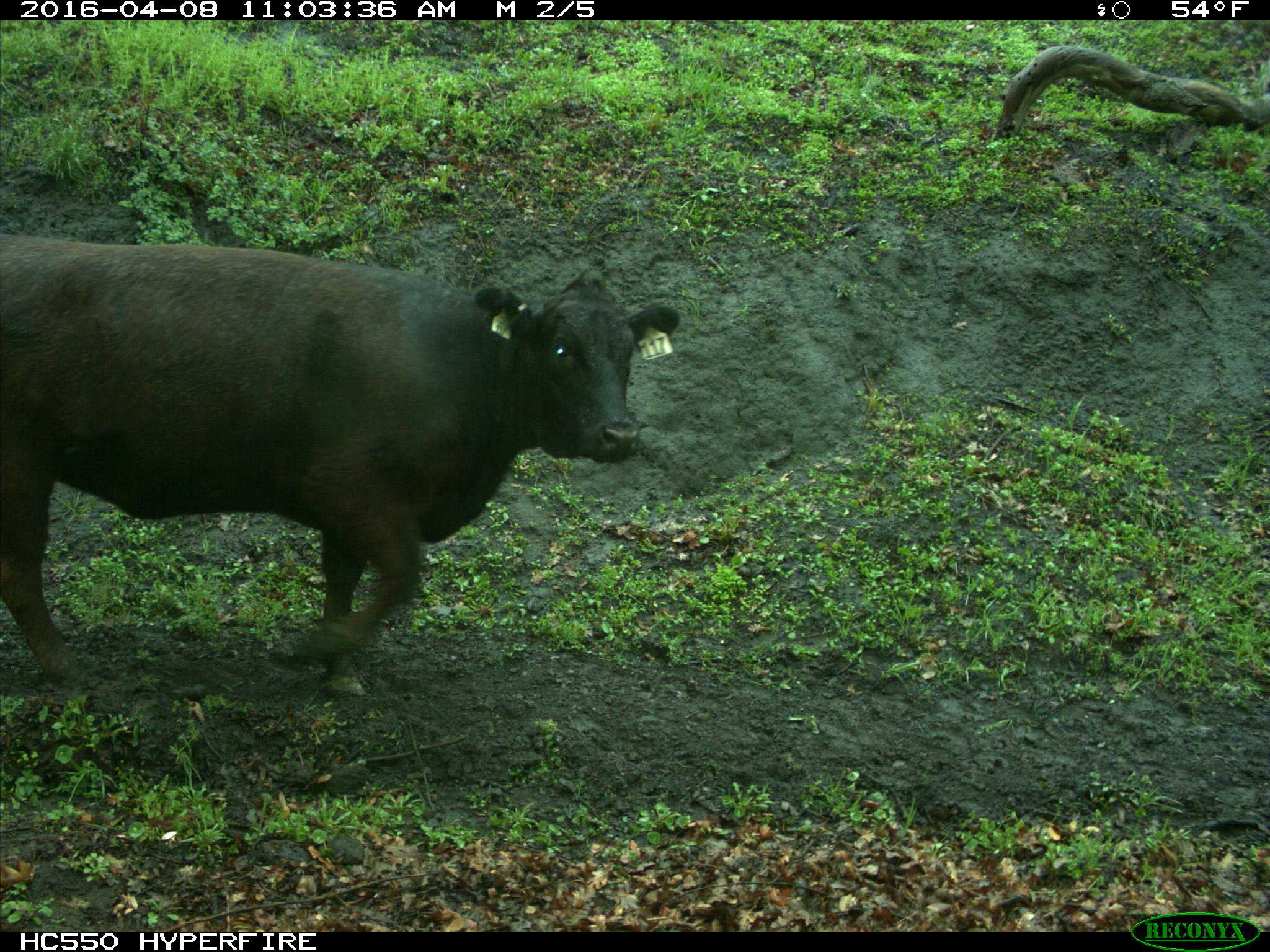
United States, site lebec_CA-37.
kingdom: Animalia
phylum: Chordata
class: Mammalia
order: Artiodactyla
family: Bovidae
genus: Bos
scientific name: Bos taurus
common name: domestic cow